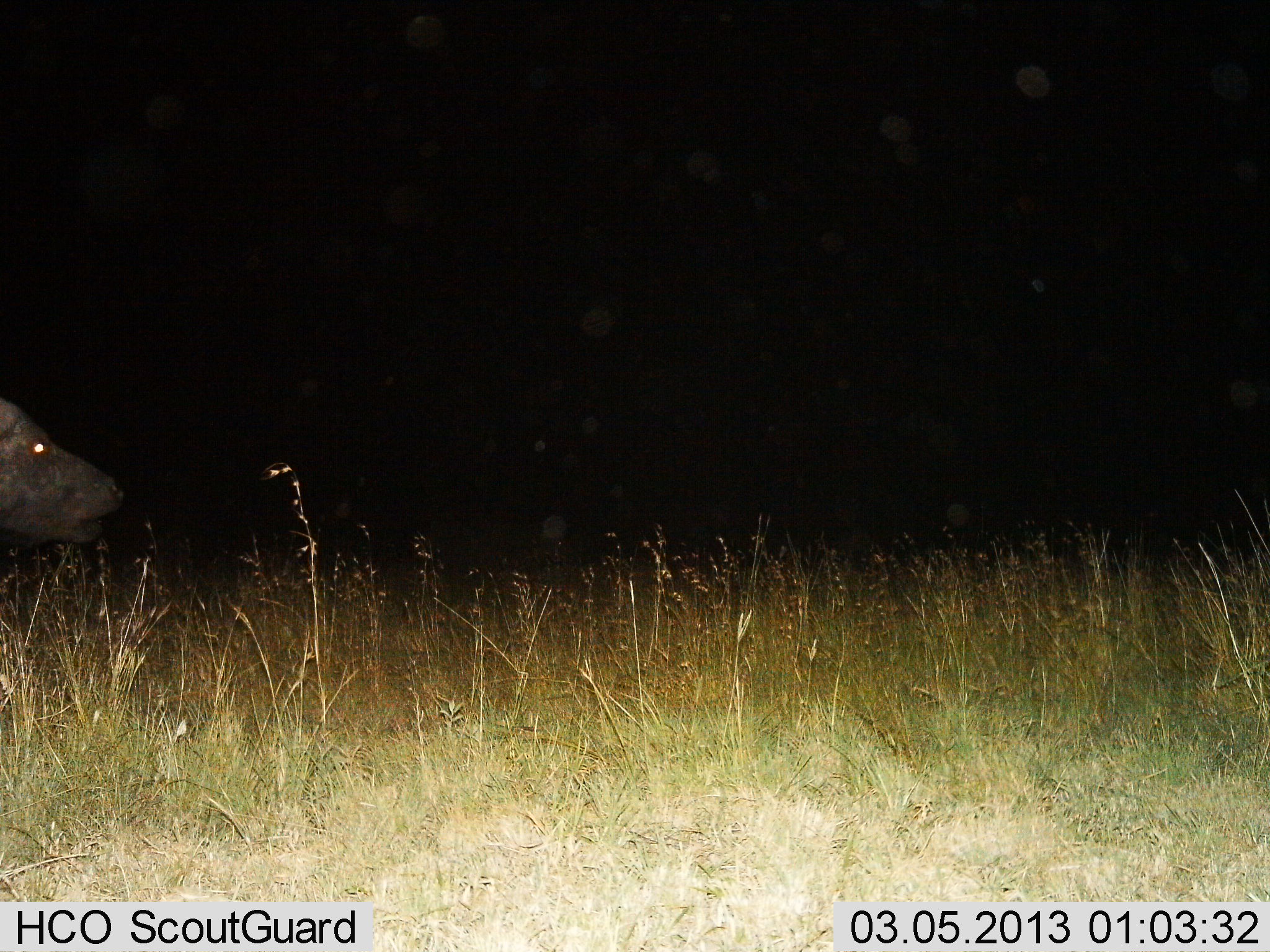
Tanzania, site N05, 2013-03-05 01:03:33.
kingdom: Animalia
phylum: Chordata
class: Mammalia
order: Artiodactyla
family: Bovidae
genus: Syncerus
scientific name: Syncerus caffer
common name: cape buffalo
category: buffalo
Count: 1.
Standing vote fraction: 57%.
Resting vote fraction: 3%.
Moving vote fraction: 43%.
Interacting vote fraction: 0%.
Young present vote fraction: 0%.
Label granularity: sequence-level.